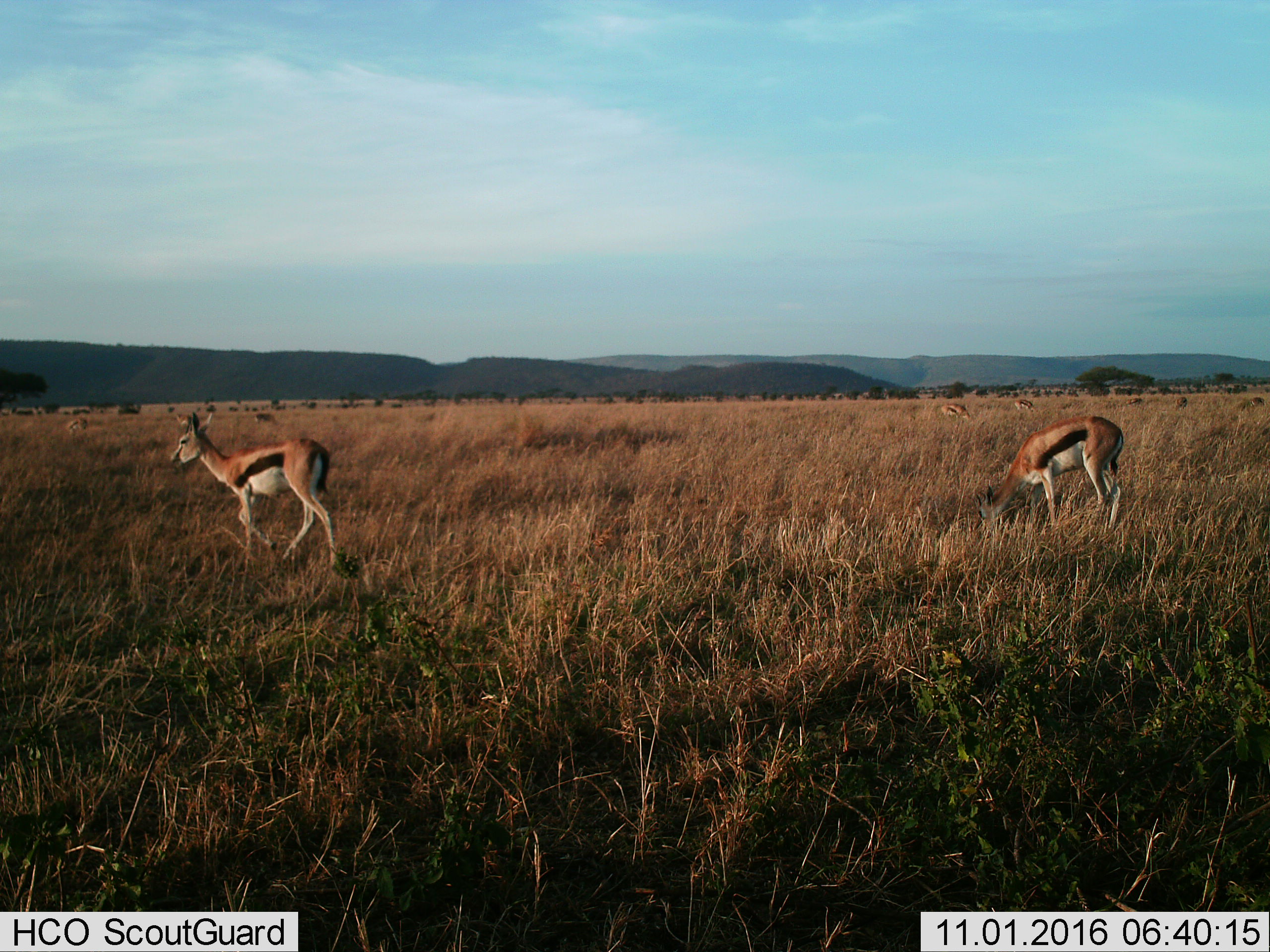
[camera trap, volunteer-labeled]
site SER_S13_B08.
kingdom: Animalia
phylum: Chordata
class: Mammalia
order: Artiodactyla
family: Bovidae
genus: Eudorcas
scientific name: Eudorcas thomsonii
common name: thomson's gazelle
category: gazellethomsons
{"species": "gazellethomsons (thomson's gazelle) (Eudorcas thomsonii)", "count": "8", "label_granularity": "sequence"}